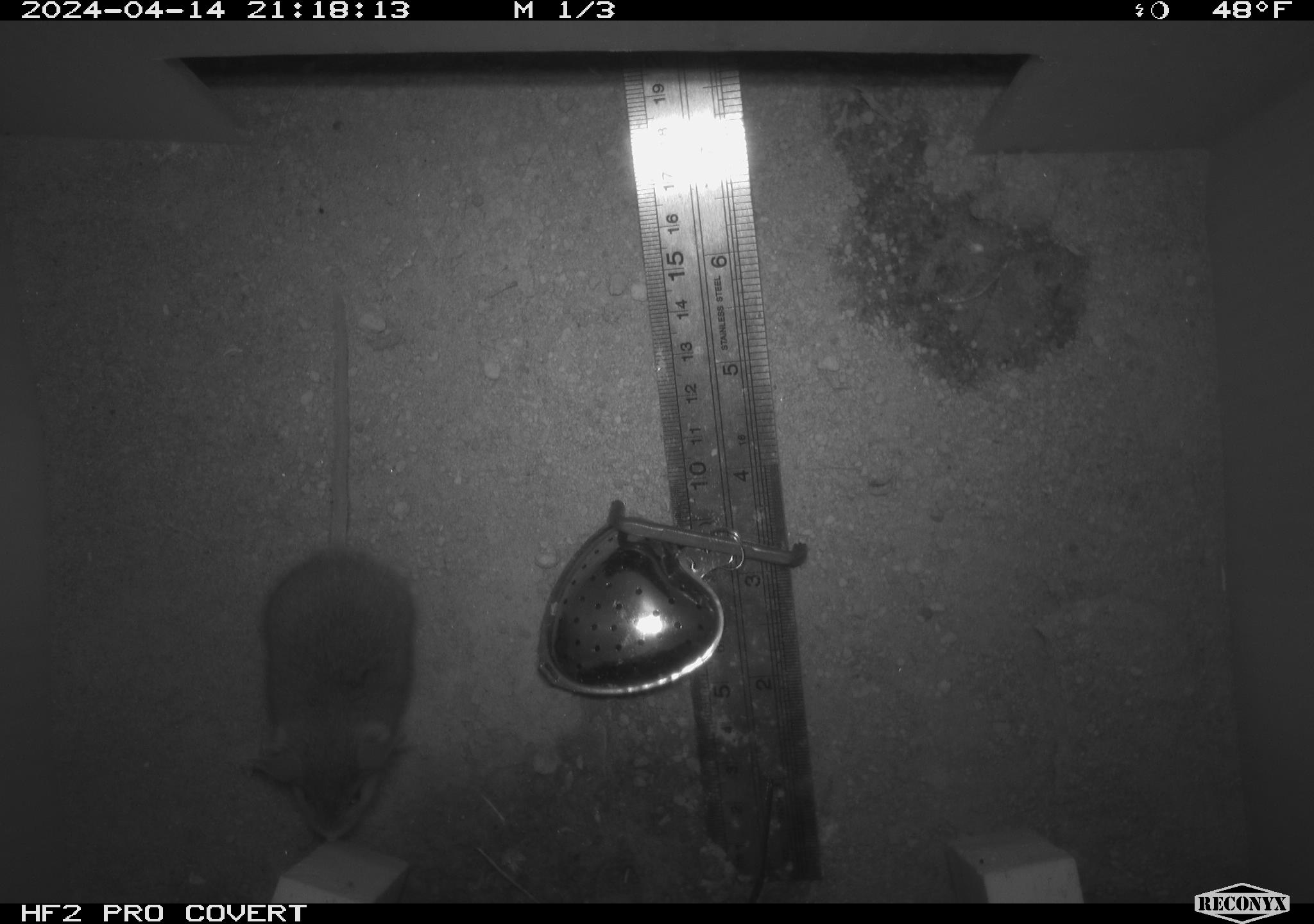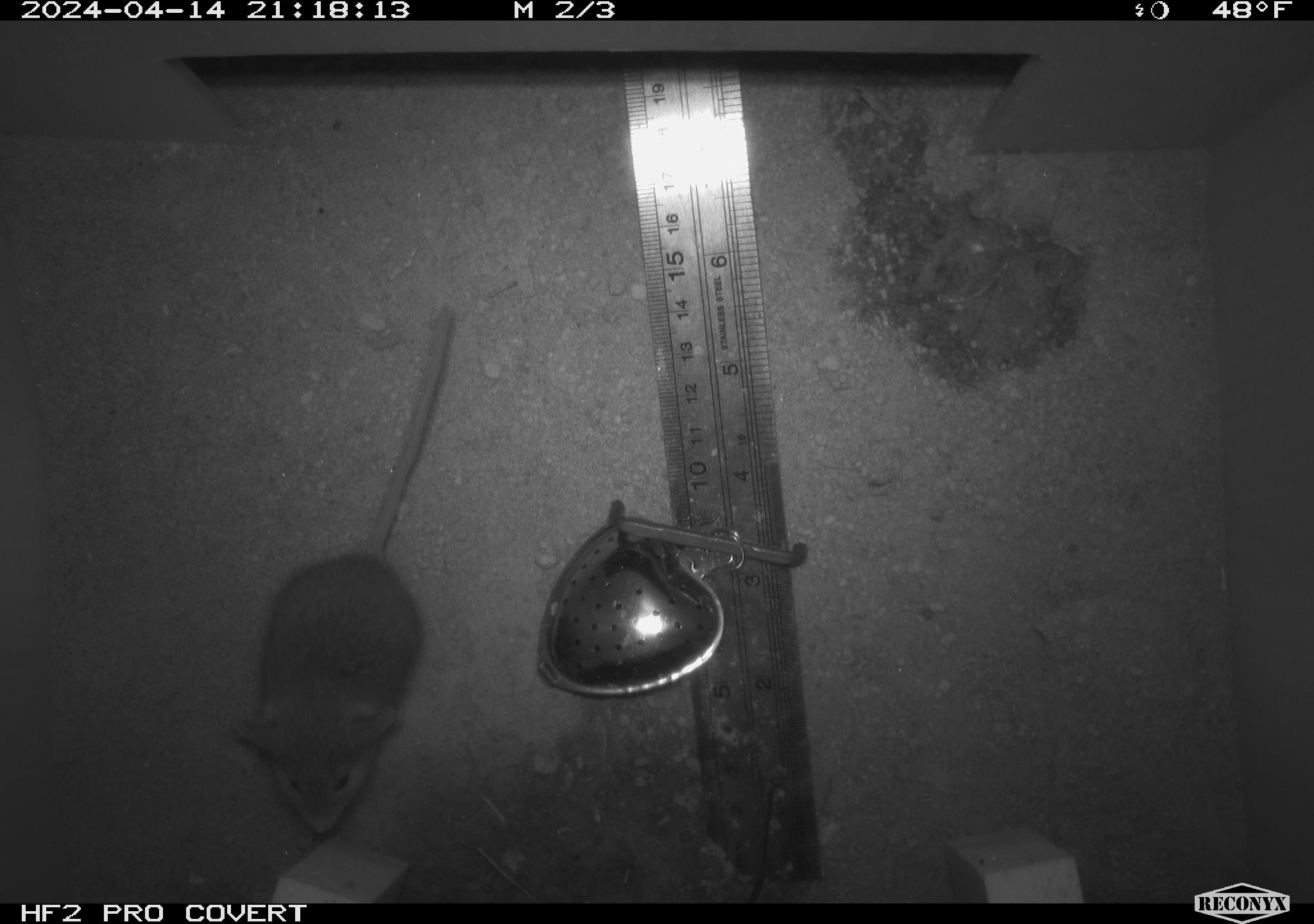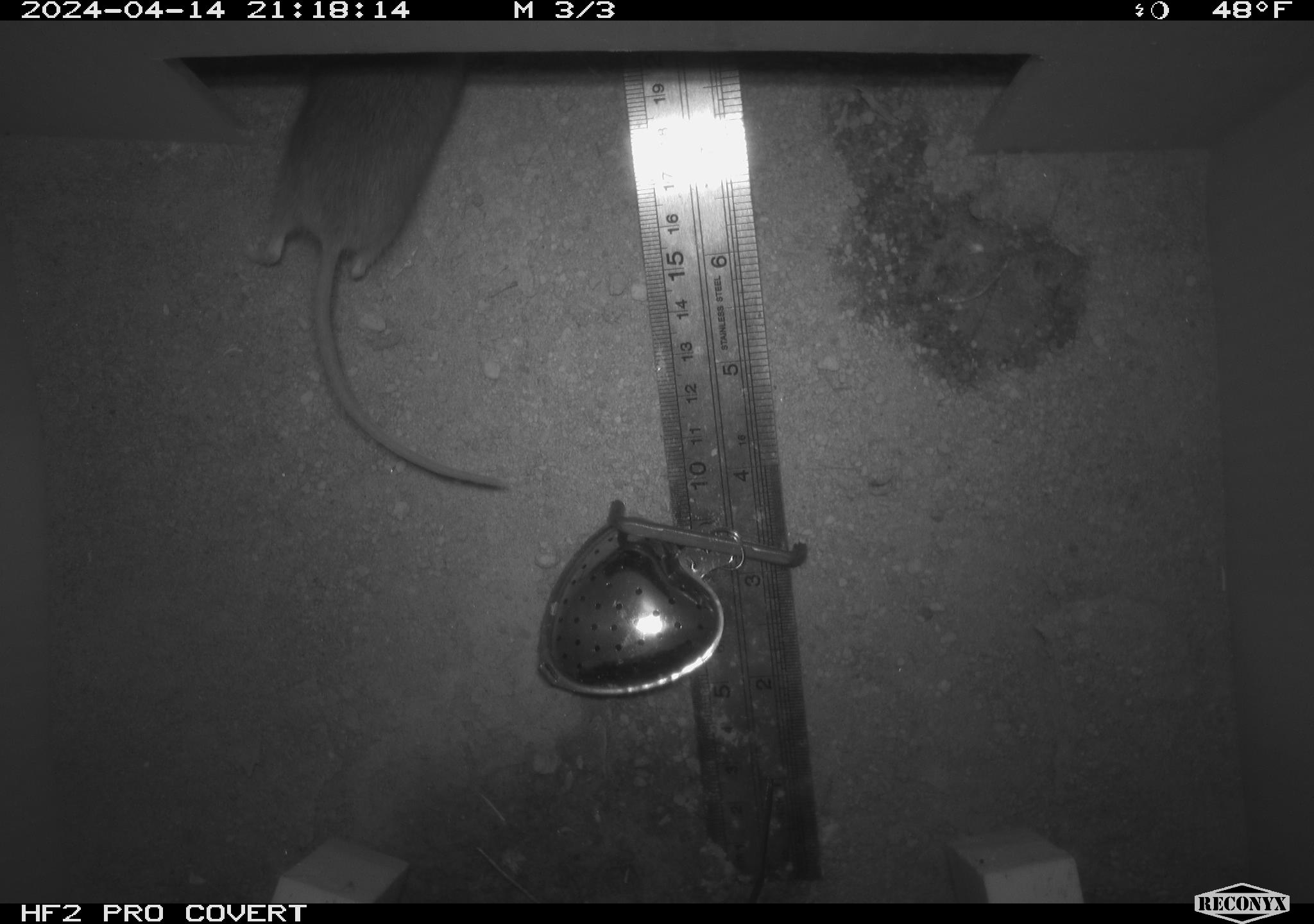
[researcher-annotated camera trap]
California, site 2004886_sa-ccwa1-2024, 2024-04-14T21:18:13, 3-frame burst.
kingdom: Animalia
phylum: Chordata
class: Mammalia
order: Rodentia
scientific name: Rodentia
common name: mouse species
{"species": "mouse species (Rodentia)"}